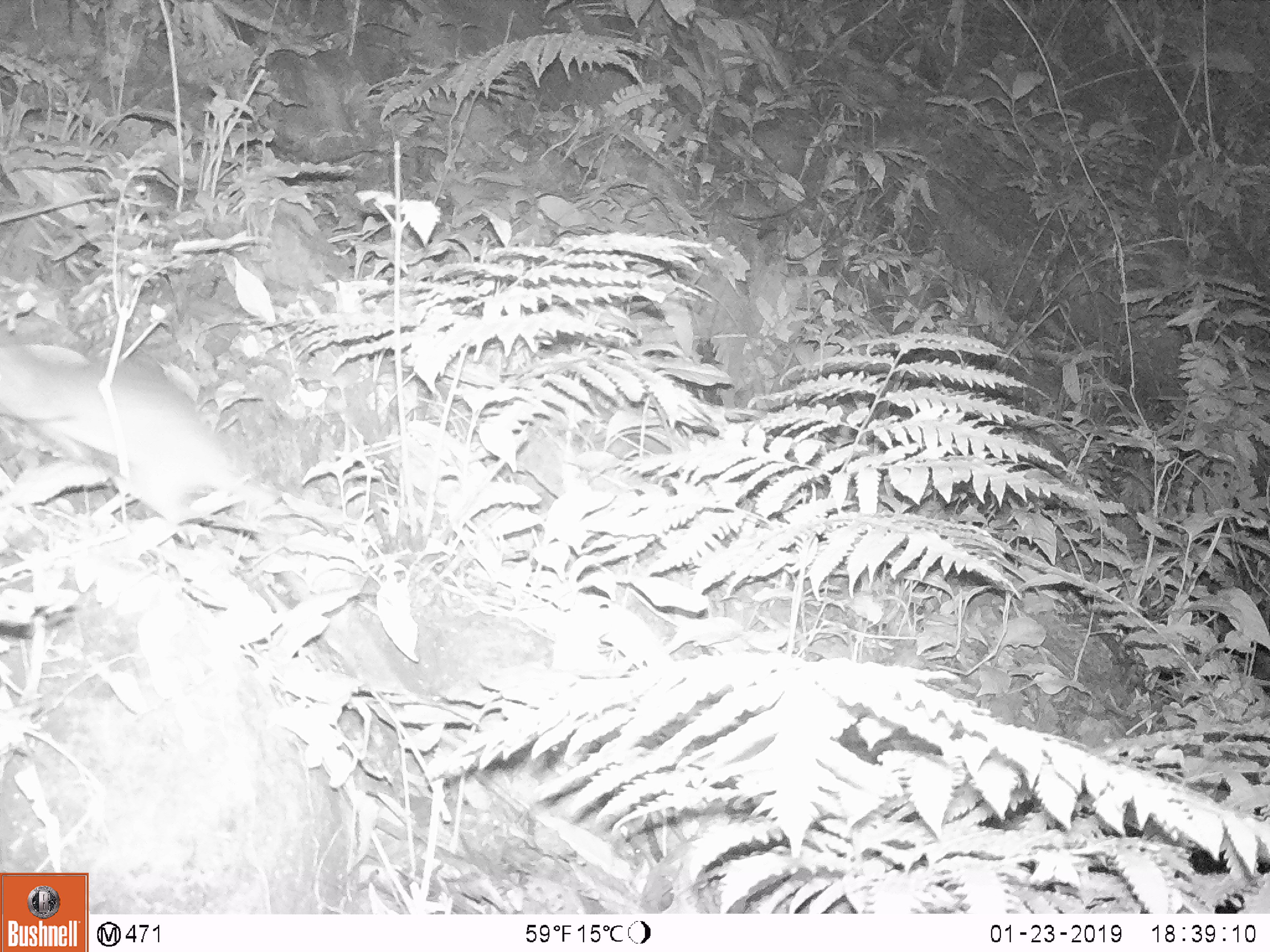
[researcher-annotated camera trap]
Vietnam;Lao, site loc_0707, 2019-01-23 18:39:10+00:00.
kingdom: Animalia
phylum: Chordata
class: Mammalia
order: Rodentia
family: Muridae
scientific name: Muridae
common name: old-world mice and rats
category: unidentified murid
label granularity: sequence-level